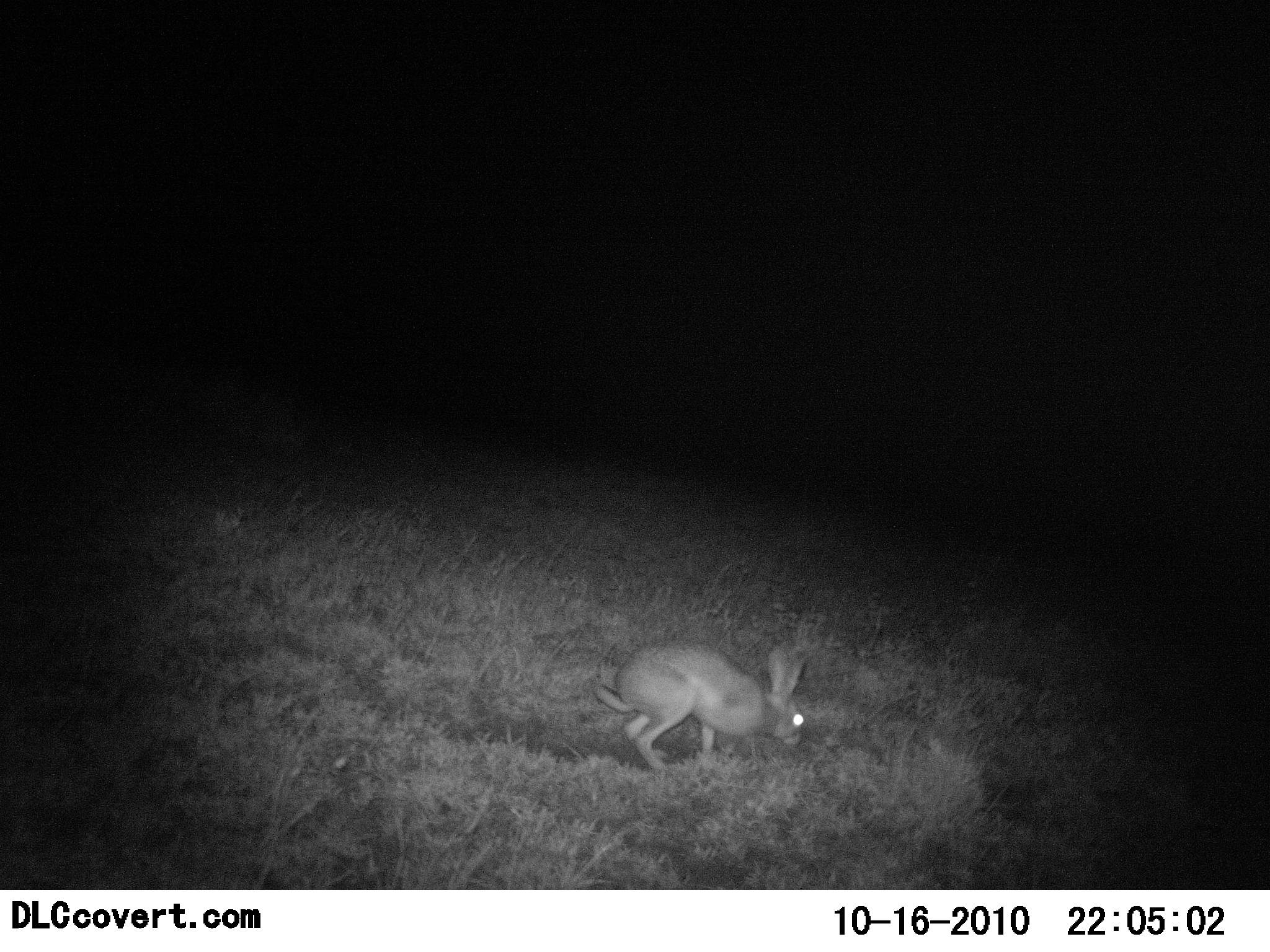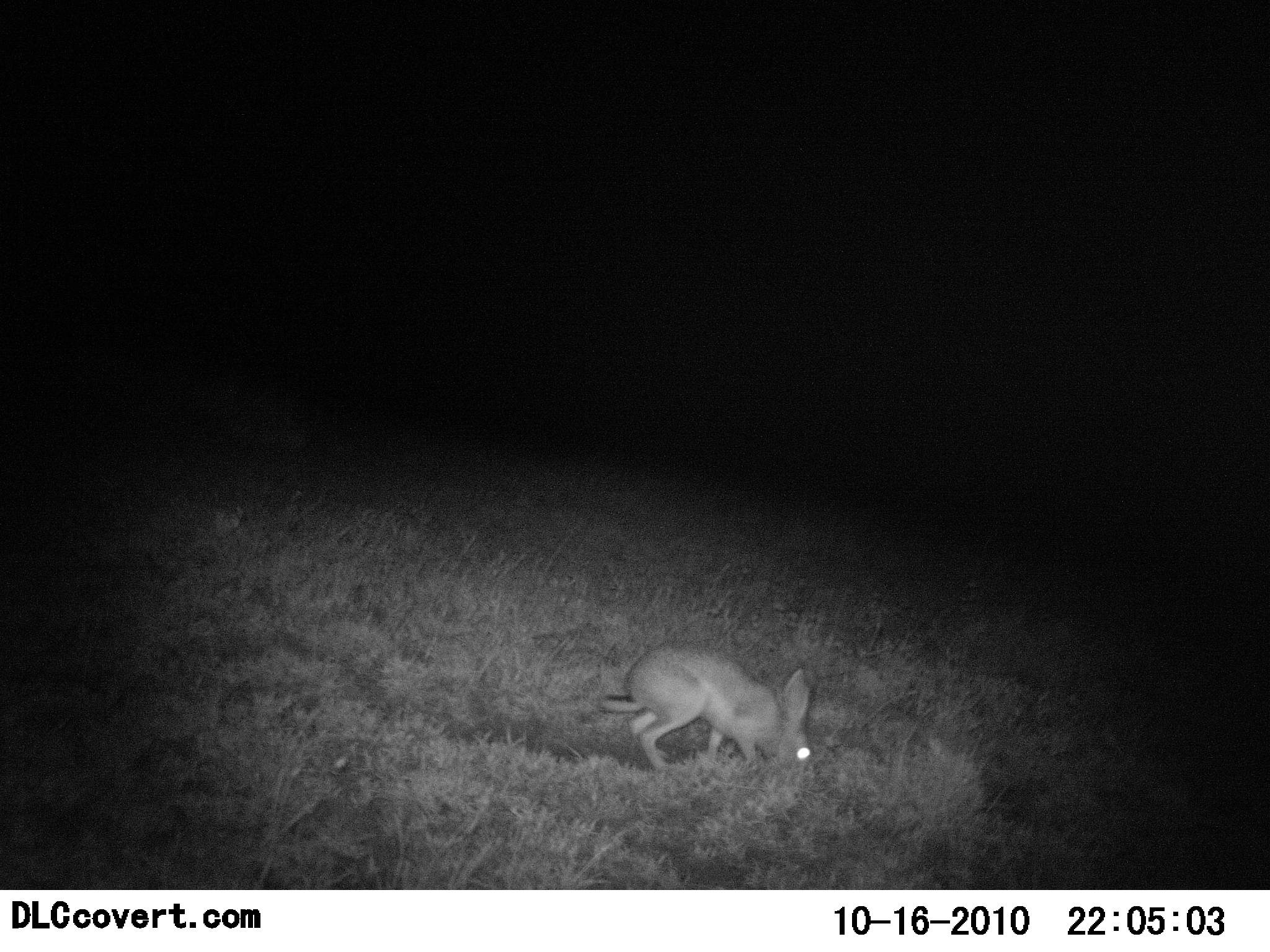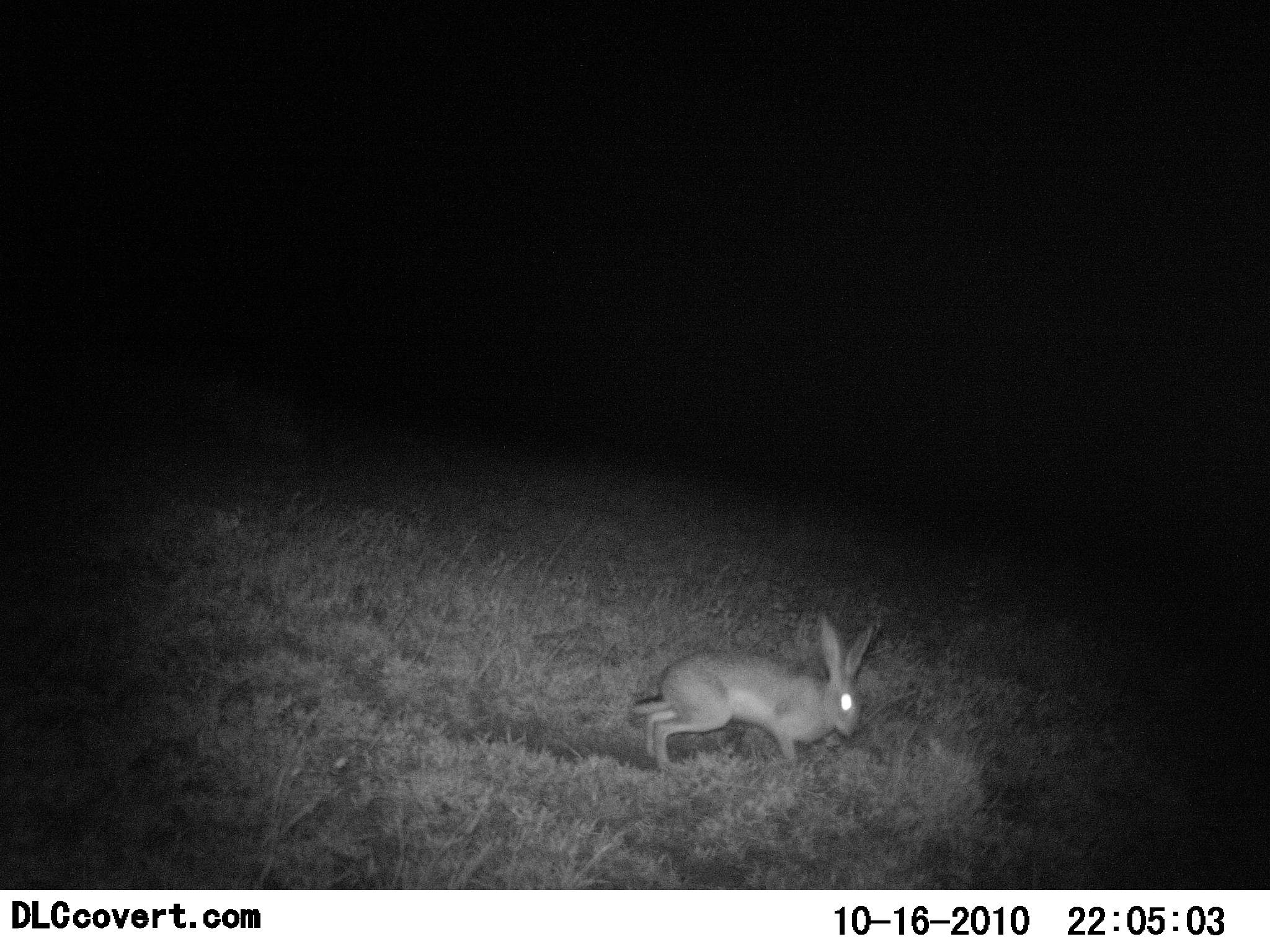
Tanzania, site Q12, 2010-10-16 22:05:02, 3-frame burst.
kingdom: Animalia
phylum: Chordata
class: Mammalia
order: Lagomorpha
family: Leporidae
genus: Lepus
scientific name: Lepus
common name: hare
Hare (Lepus), count 1. Behavior (volunteer vote fractions): standing 14%, resting 0%, moving 29%, interacting 0%. Young present (vote fraction): 0%. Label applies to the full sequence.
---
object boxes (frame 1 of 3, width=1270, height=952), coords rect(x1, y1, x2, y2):
animal: rect(595, 640, 808, 772)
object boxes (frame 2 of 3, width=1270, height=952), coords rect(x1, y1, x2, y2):
animal: rect(597, 643, 813, 775)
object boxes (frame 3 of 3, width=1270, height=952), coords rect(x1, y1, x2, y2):
animal: rect(632, 613, 875, 771)